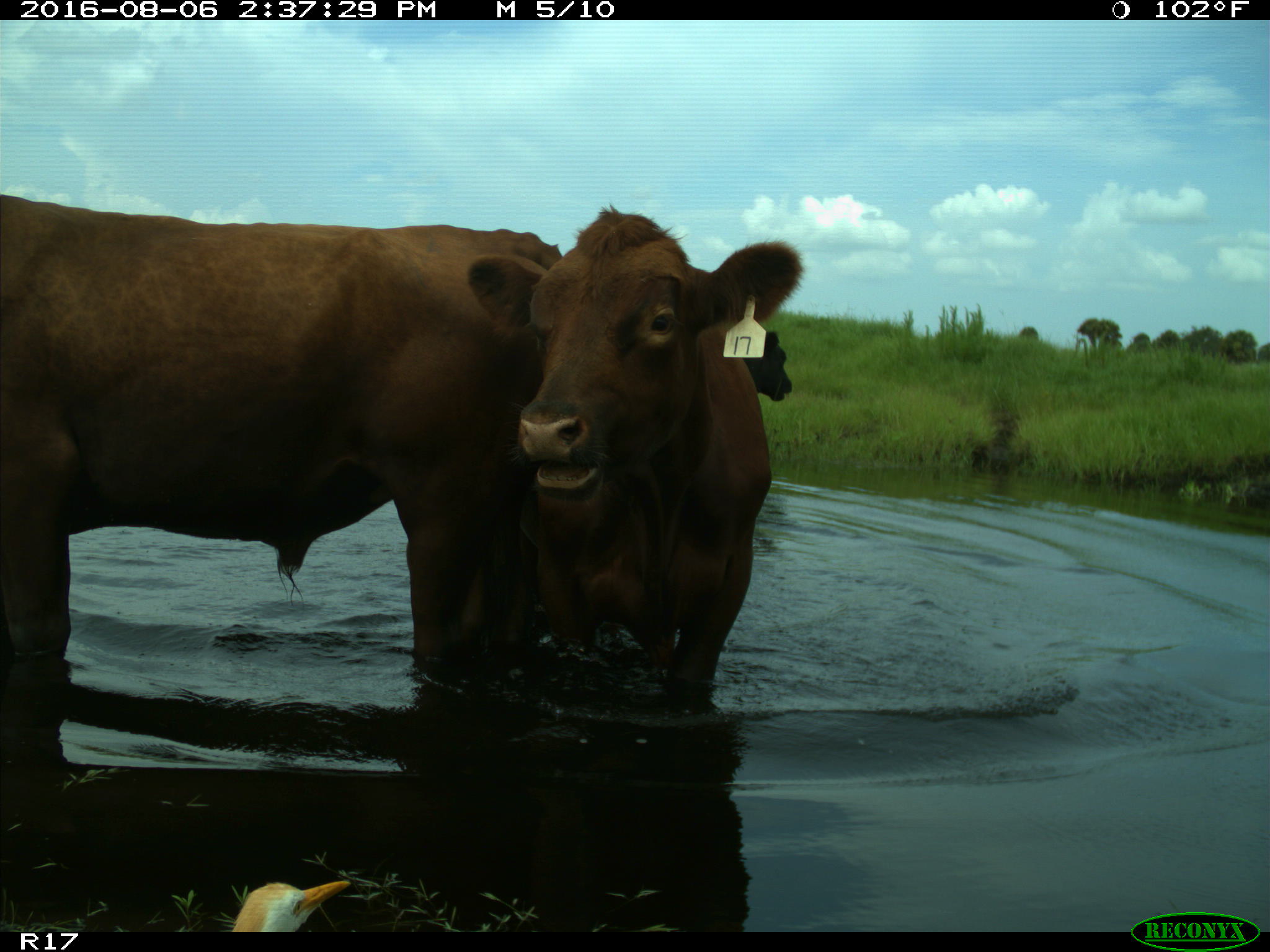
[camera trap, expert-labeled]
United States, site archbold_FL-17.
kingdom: Animalia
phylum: Chordata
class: Mammalia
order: Artiodactyla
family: Bovidae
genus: Bos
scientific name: Bos taurus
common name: domestic cow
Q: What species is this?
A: Bos taurus (domestic cow).